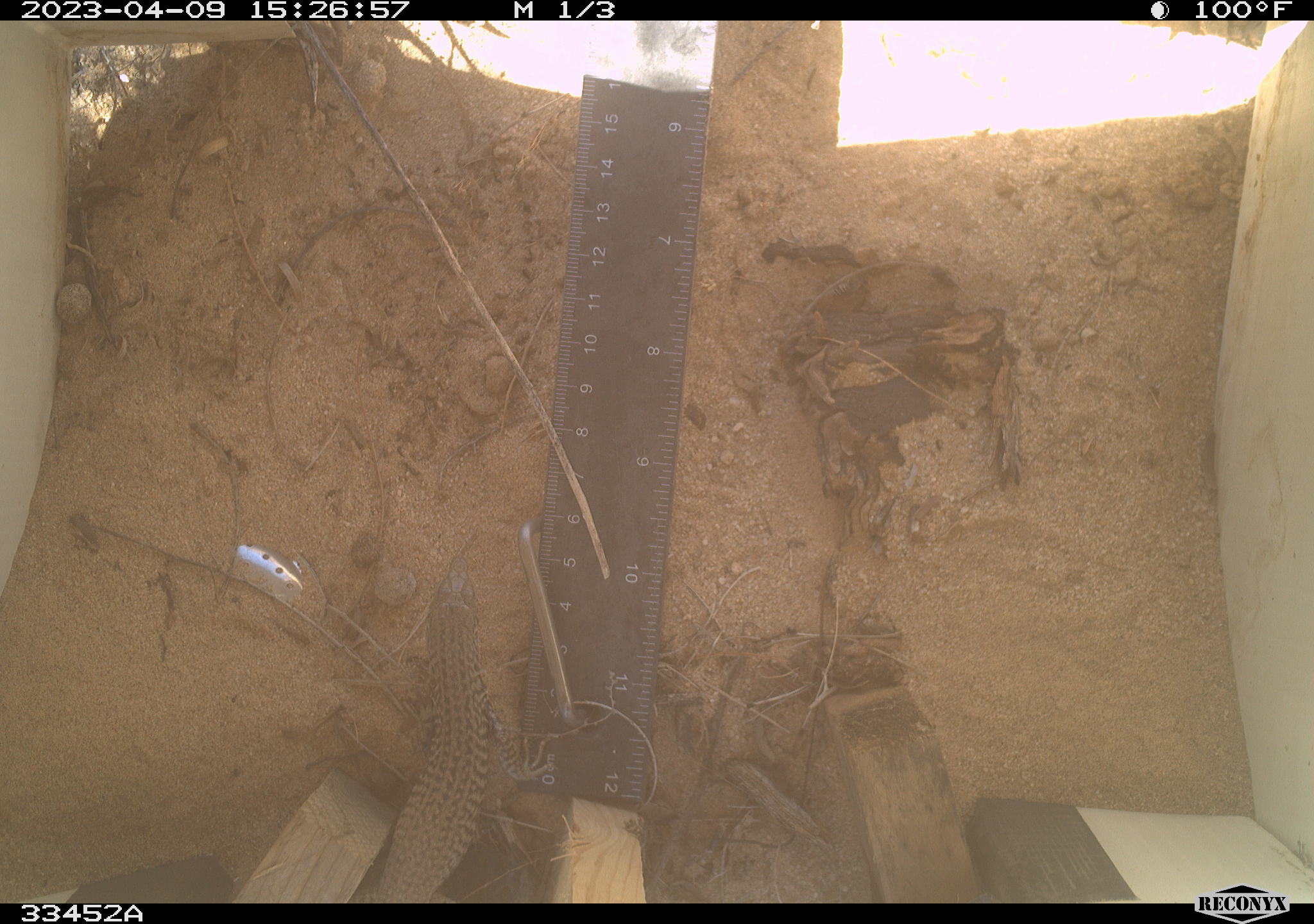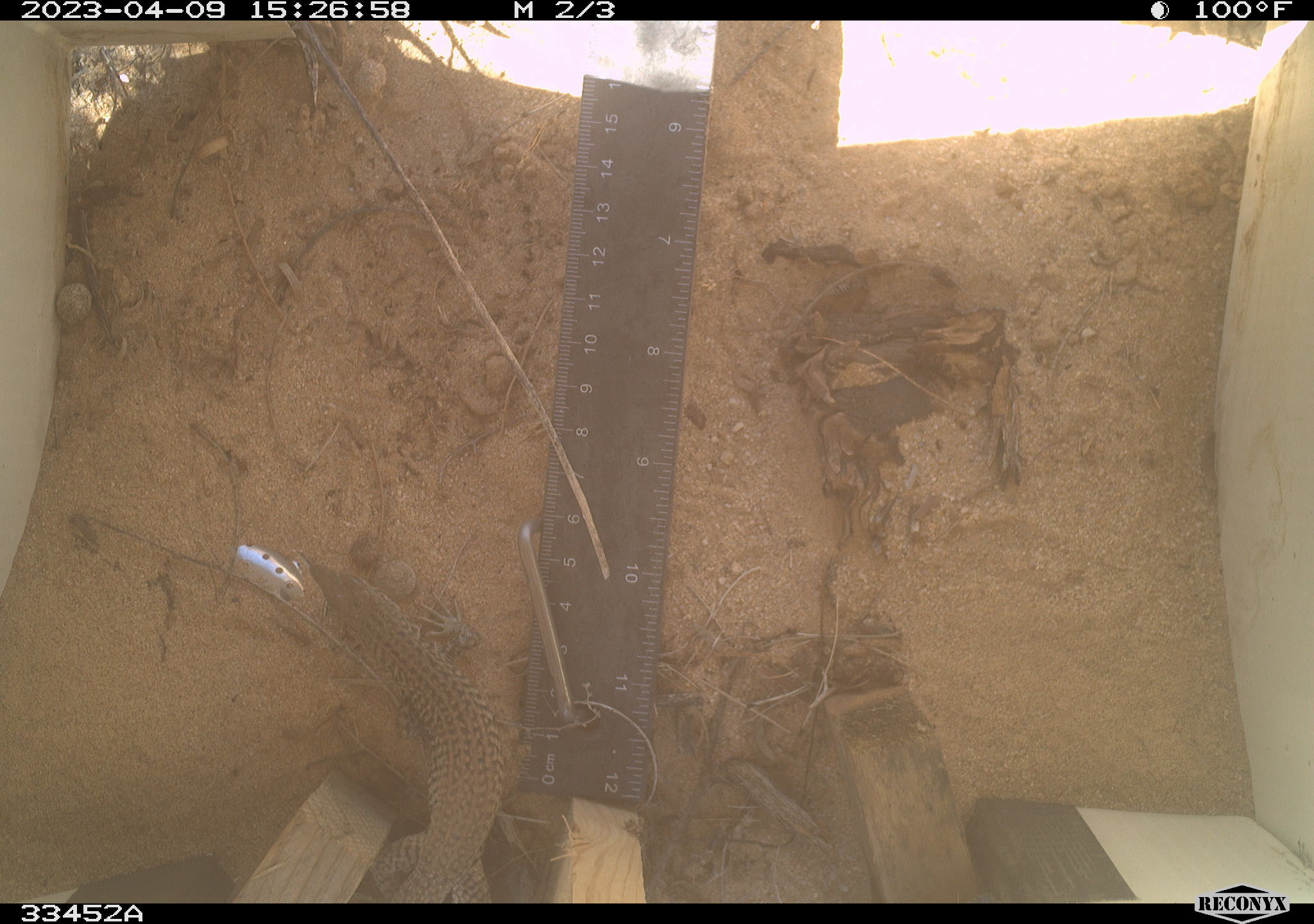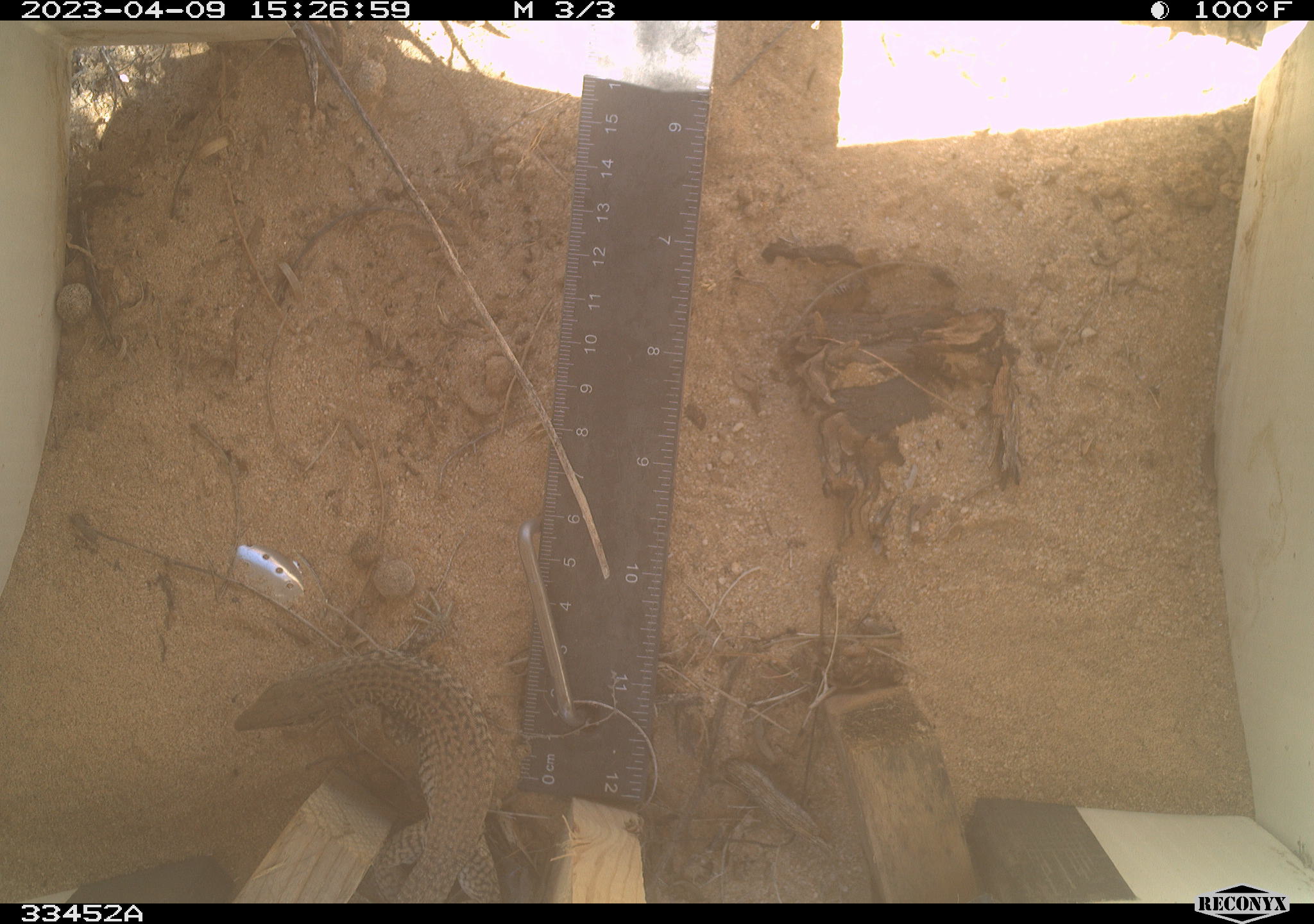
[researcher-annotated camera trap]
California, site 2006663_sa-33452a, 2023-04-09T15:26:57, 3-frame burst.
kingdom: Animalia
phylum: Chordata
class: Reptilia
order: Squamata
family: Teiidae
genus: Aspidoscelis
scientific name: Aspidoscelis tigris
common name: western whiptail